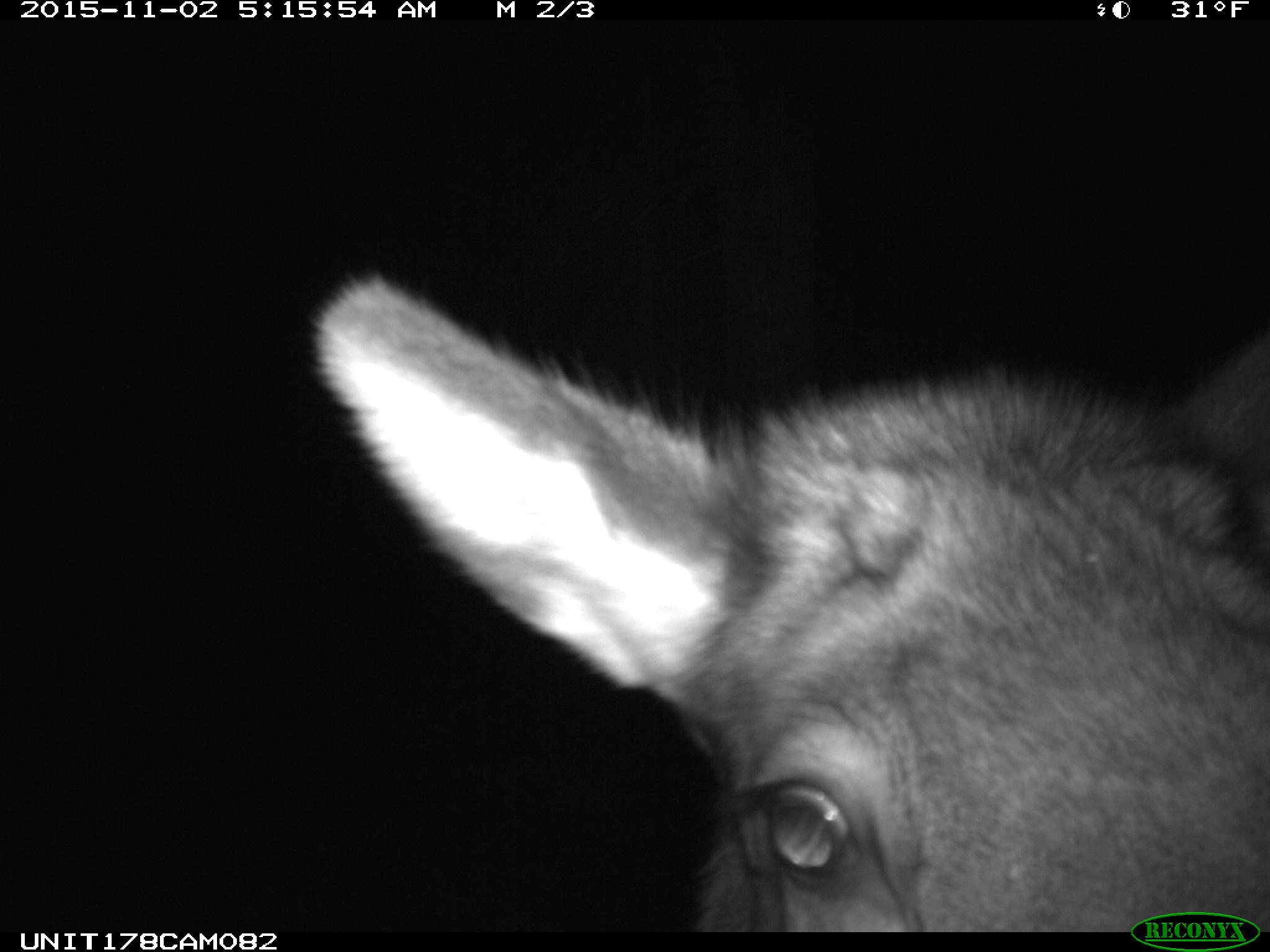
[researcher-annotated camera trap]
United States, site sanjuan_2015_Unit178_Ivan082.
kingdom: Animalia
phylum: Chordata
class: Mammalia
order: Artiodactyla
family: Cervidae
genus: Cervus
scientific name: Cervus elaphus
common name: red deer